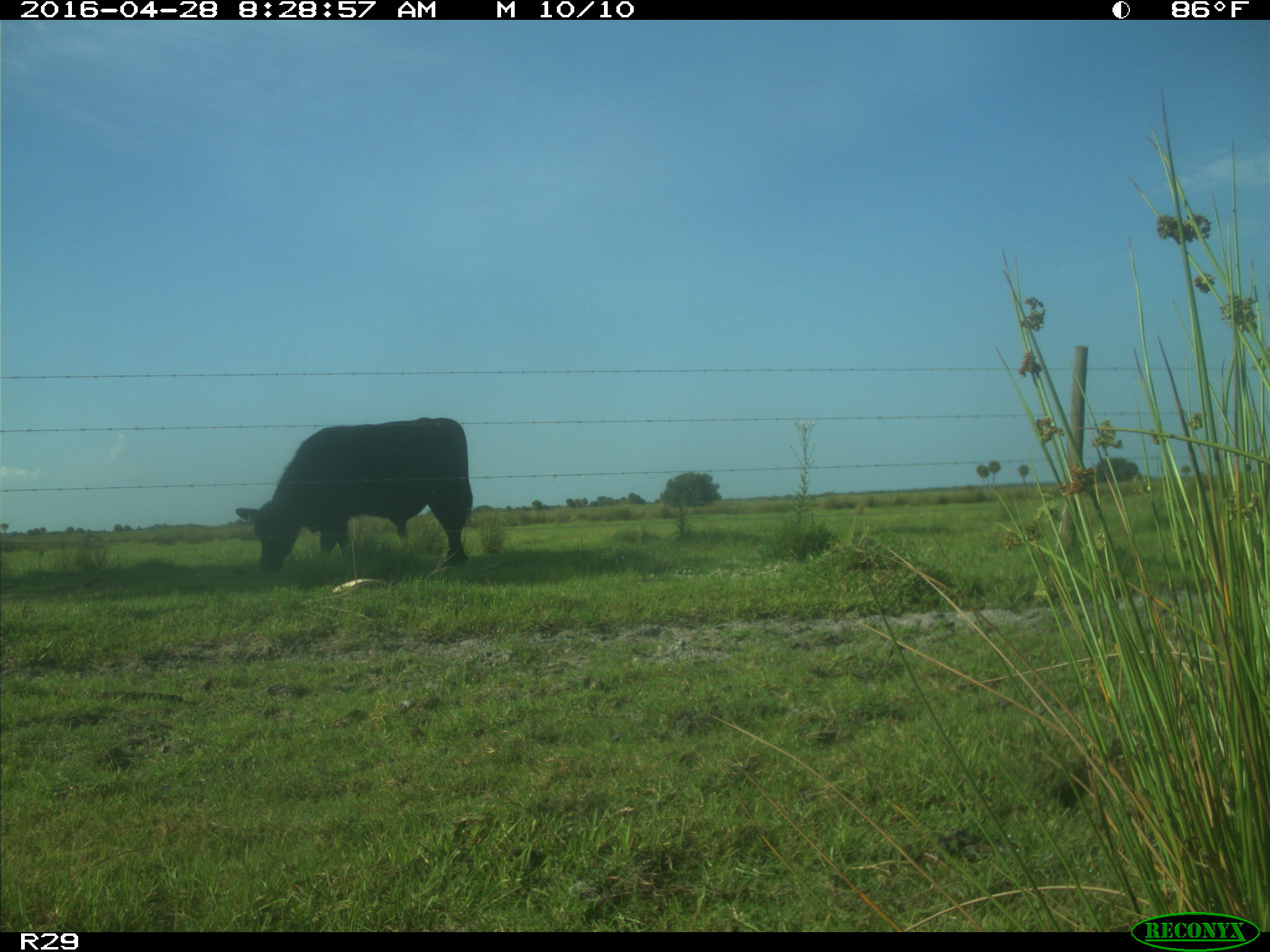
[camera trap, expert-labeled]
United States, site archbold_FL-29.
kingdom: Animalia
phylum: Chordata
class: Mammalia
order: Artiodactyla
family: Bovidae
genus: Bos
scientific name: Bos taurus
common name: domestic cow